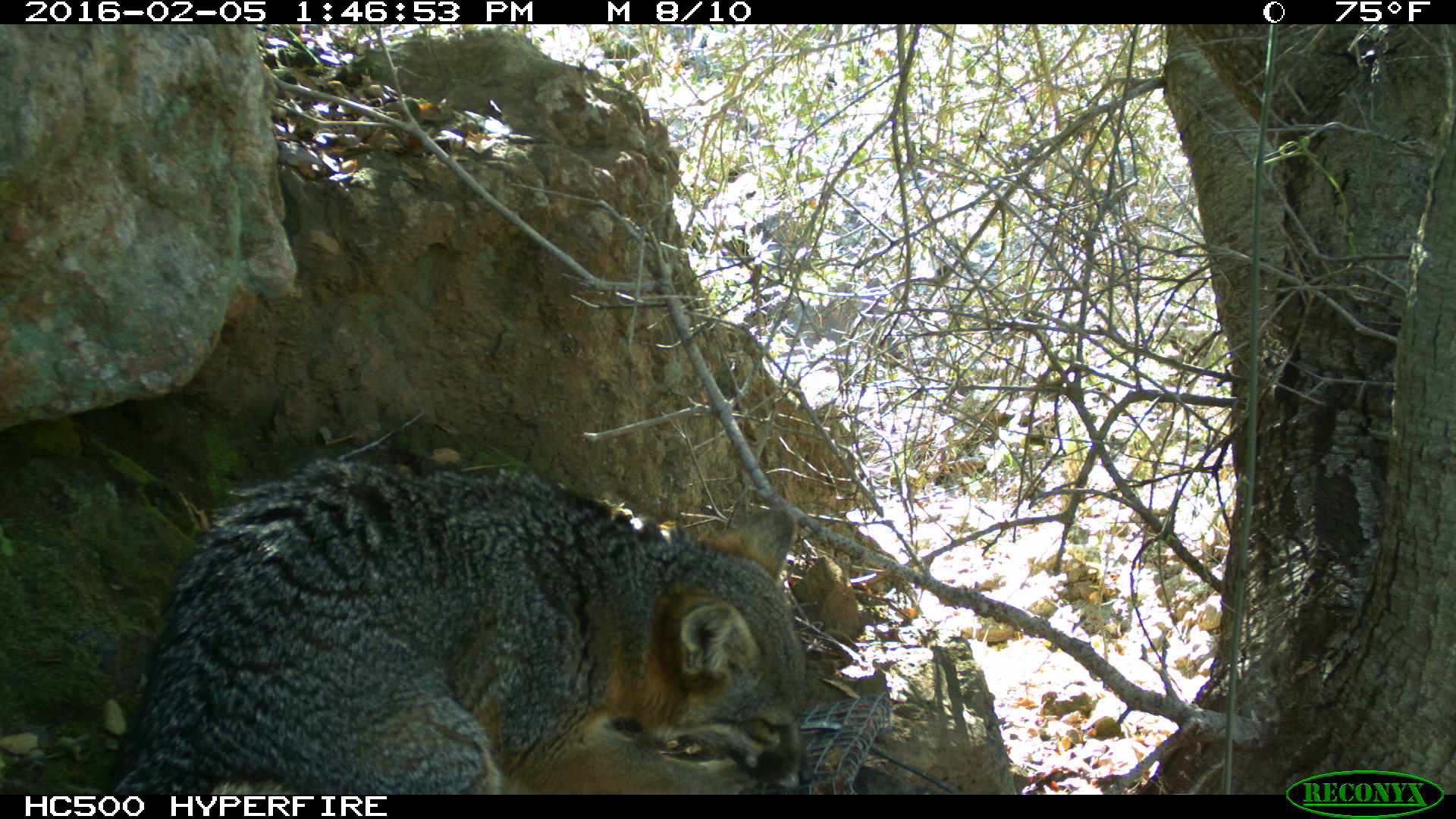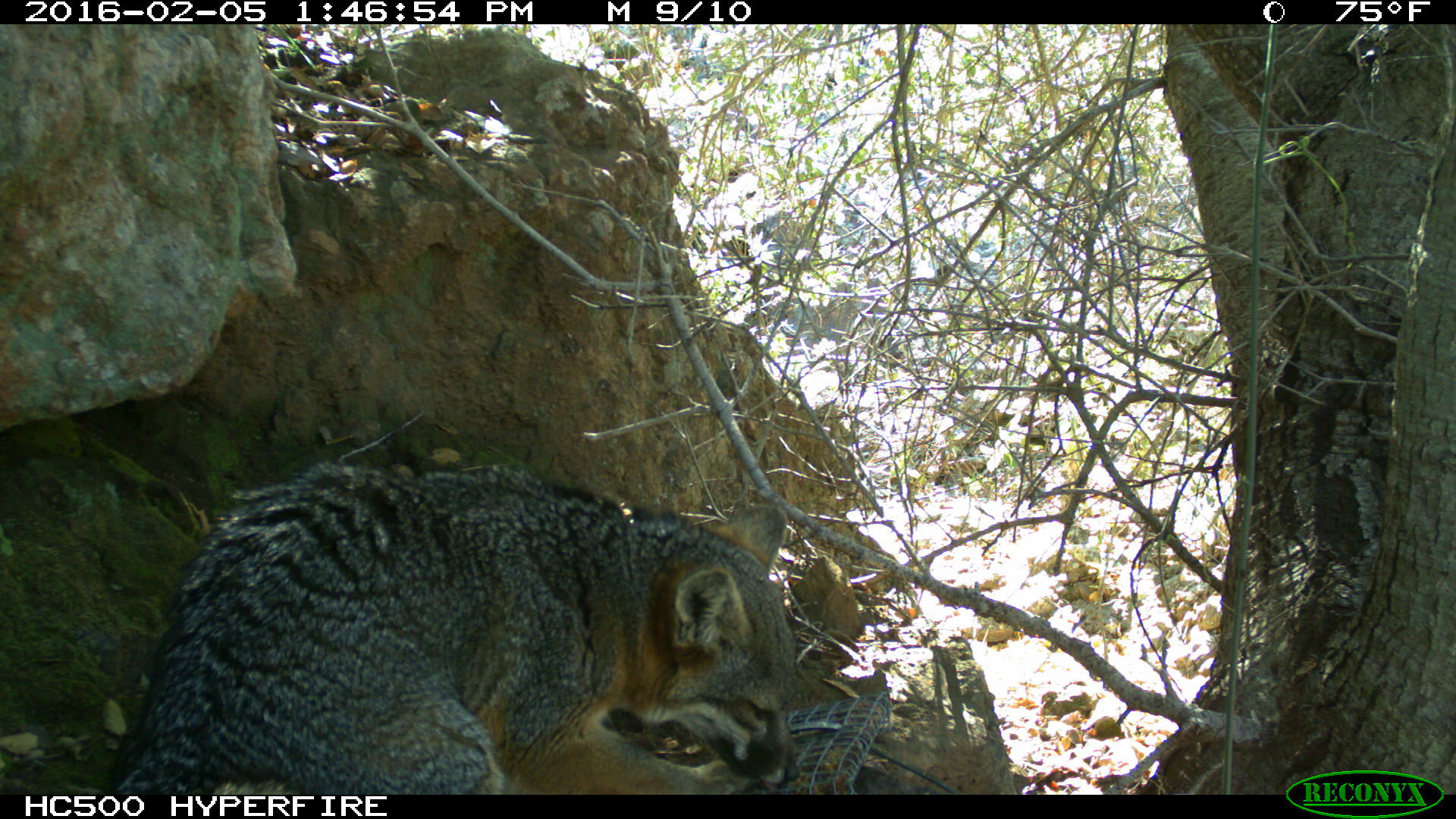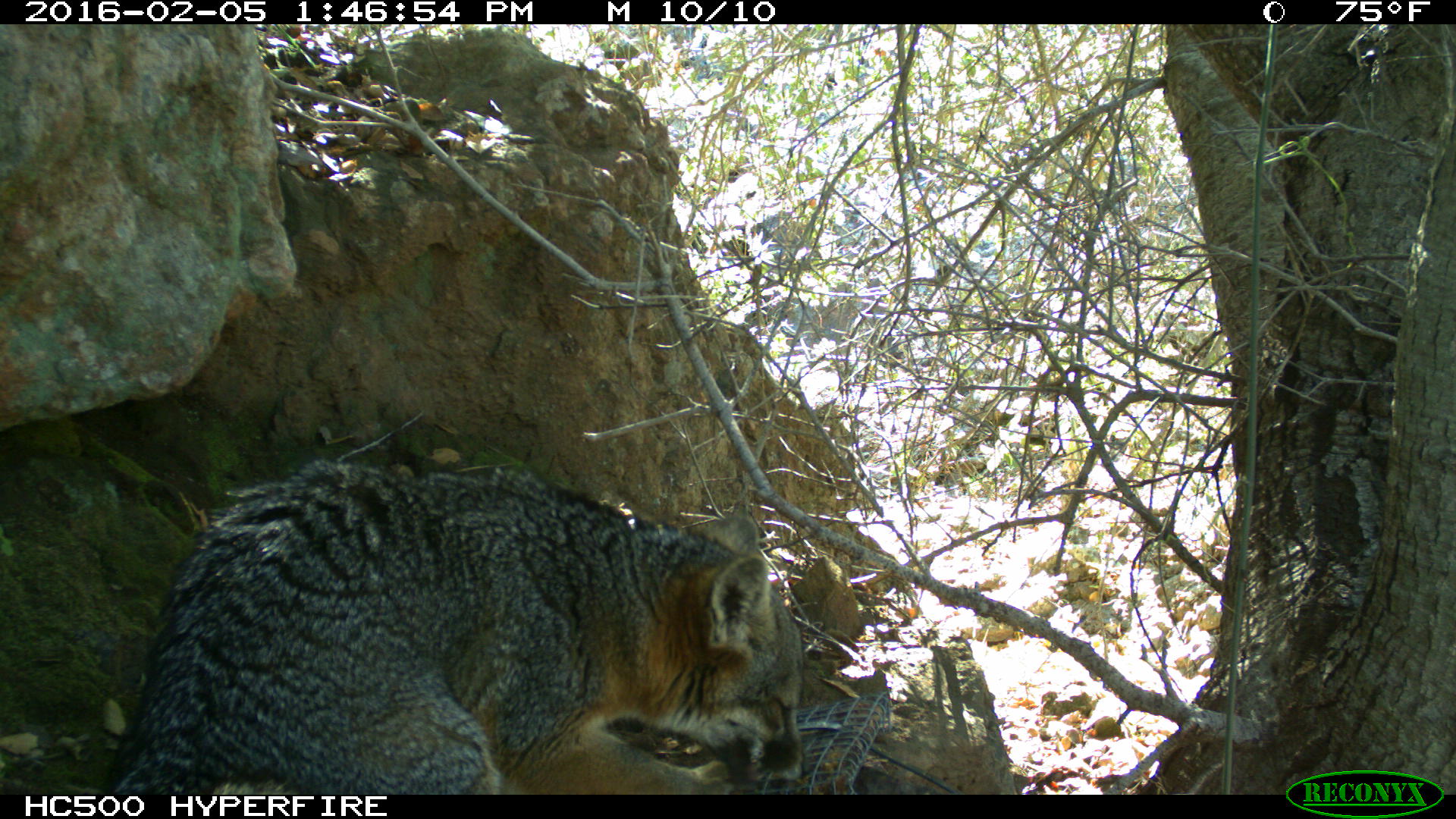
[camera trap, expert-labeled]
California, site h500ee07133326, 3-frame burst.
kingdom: Animalia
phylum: Chordata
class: Mammalia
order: Carnivora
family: Canidae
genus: Urocyon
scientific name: Urocyon littoralis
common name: island fox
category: fox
Fox (island fox) (Urocyon littoralis).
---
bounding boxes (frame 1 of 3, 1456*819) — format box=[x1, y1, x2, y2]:
fox: box=[102, 456, 811, 793]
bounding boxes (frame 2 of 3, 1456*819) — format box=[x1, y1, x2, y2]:
fox: box=[110, 459, 801, 794]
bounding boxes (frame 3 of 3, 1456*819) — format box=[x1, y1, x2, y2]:
fox: box=[105, 458, 809, 795]